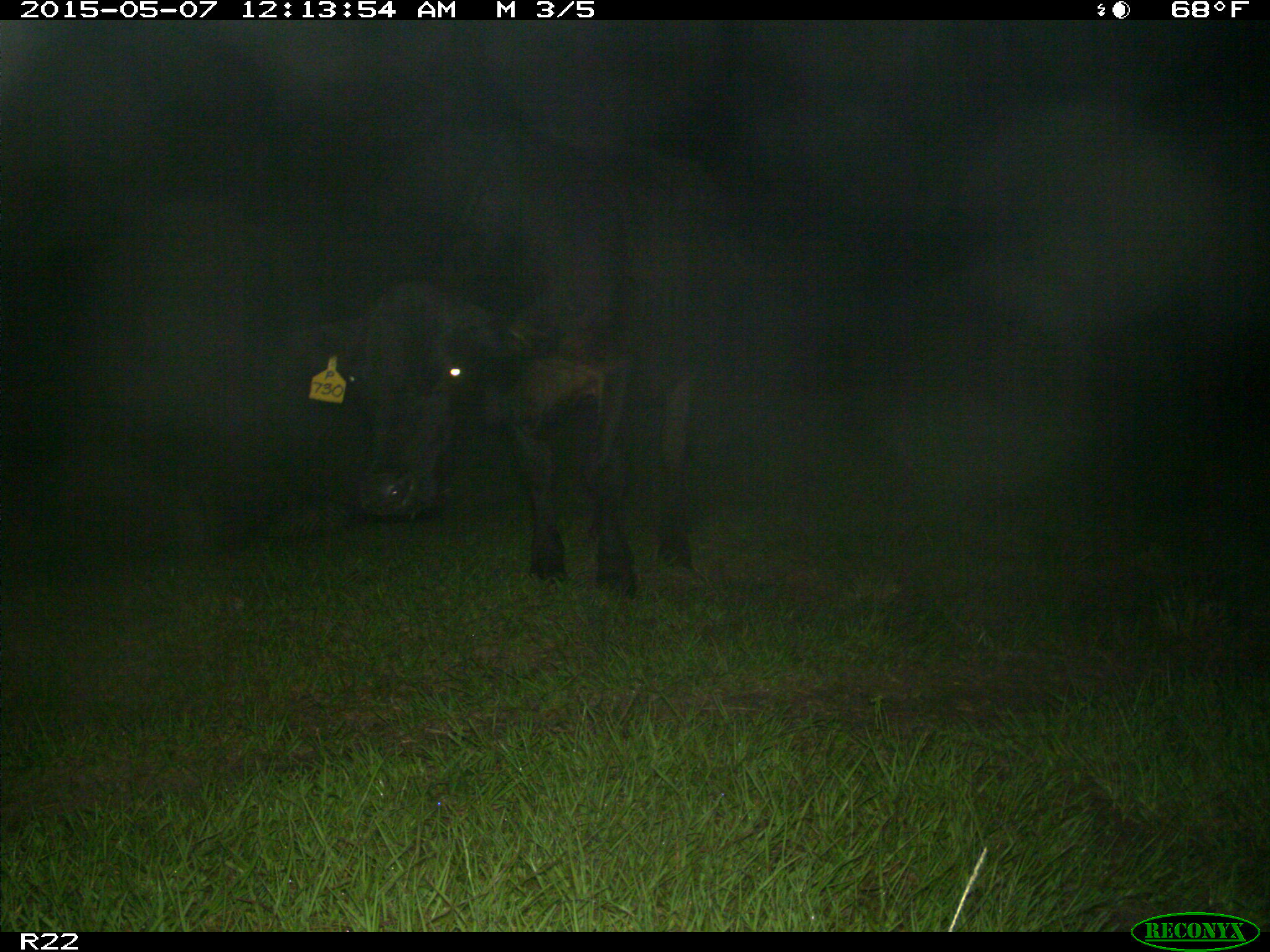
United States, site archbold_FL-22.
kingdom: Animalia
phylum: Chordata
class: Mammalia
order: Artiodactyla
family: Bovidae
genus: Bos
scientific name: Bos taurus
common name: domestic cow